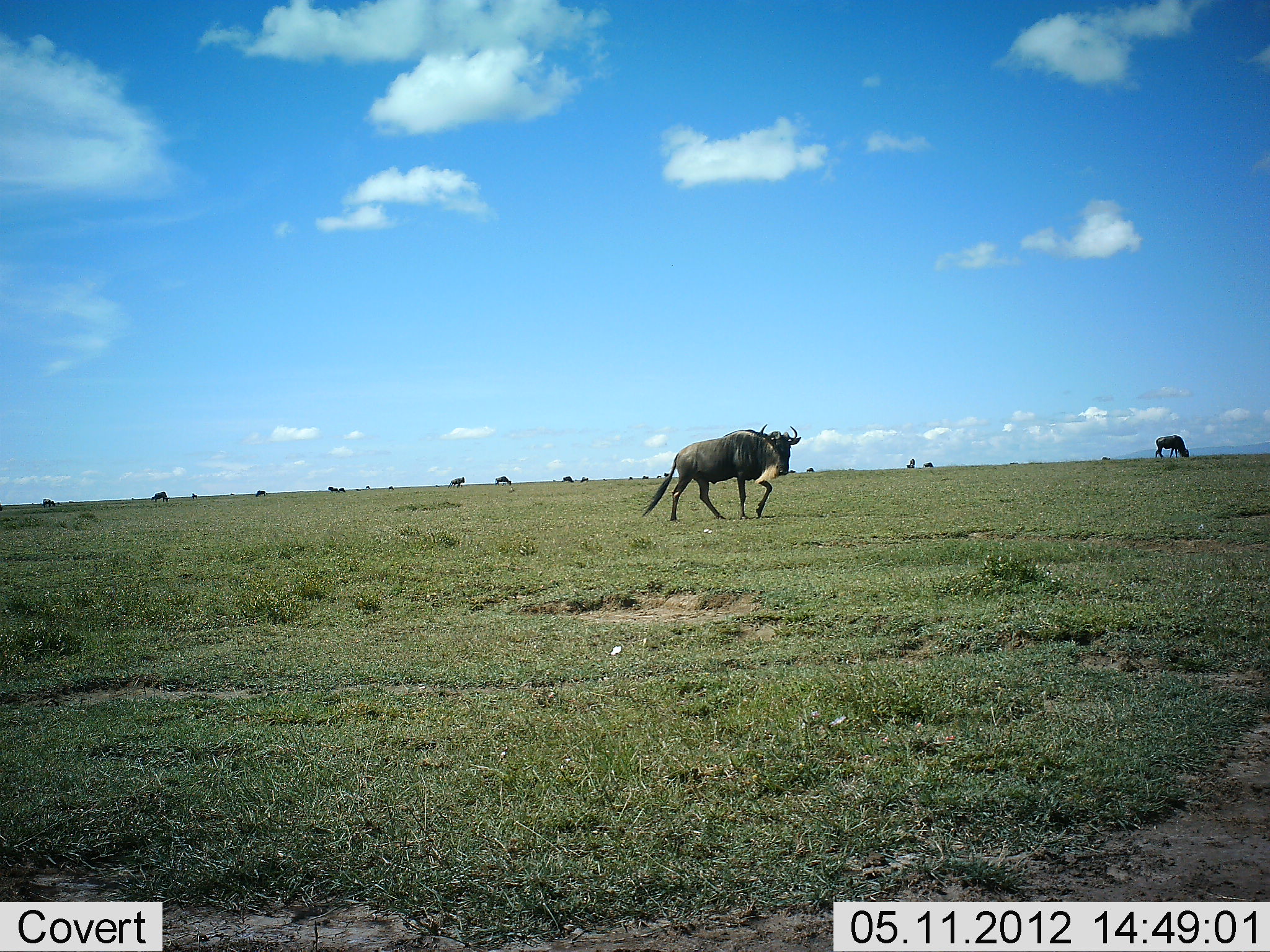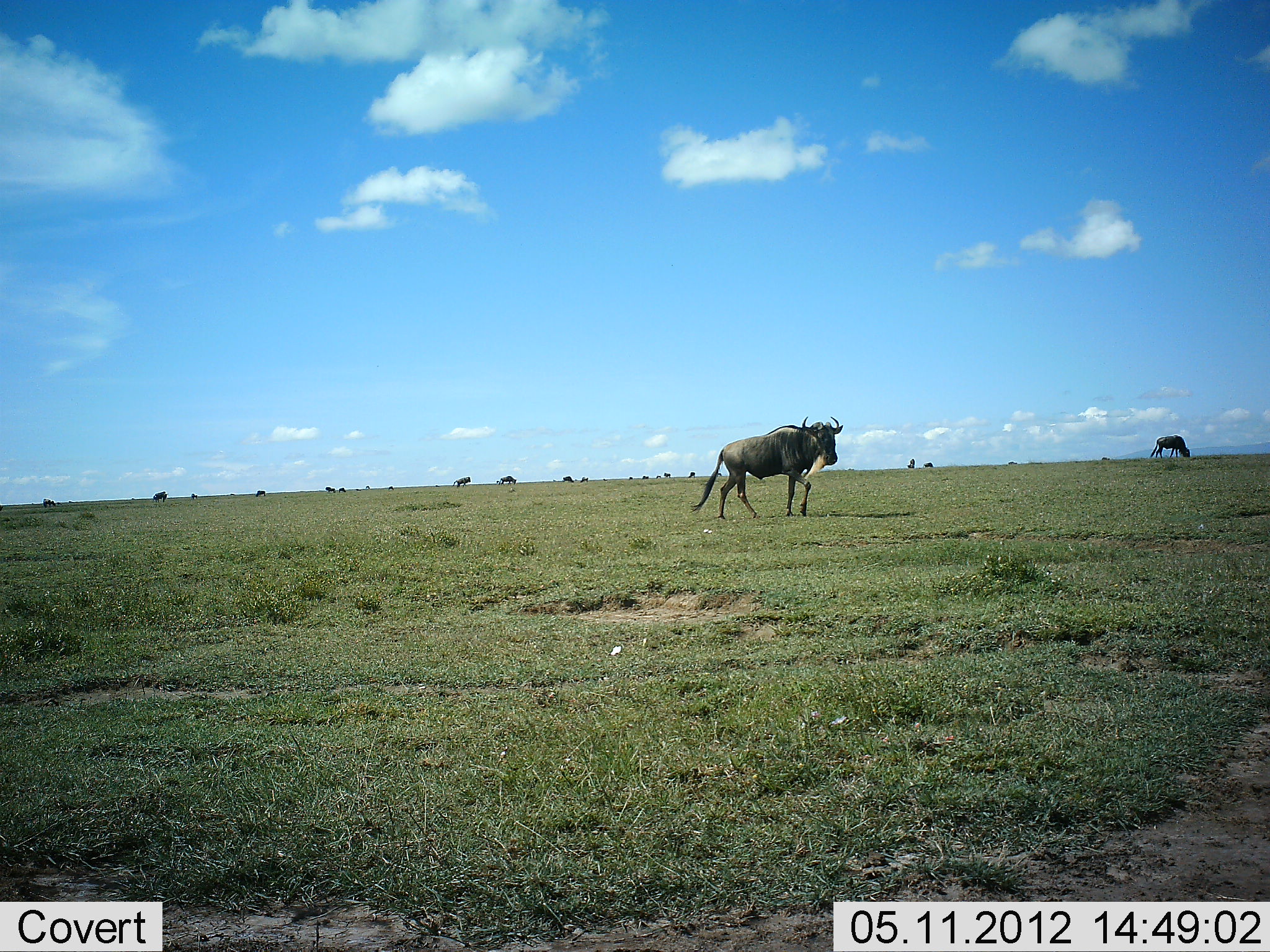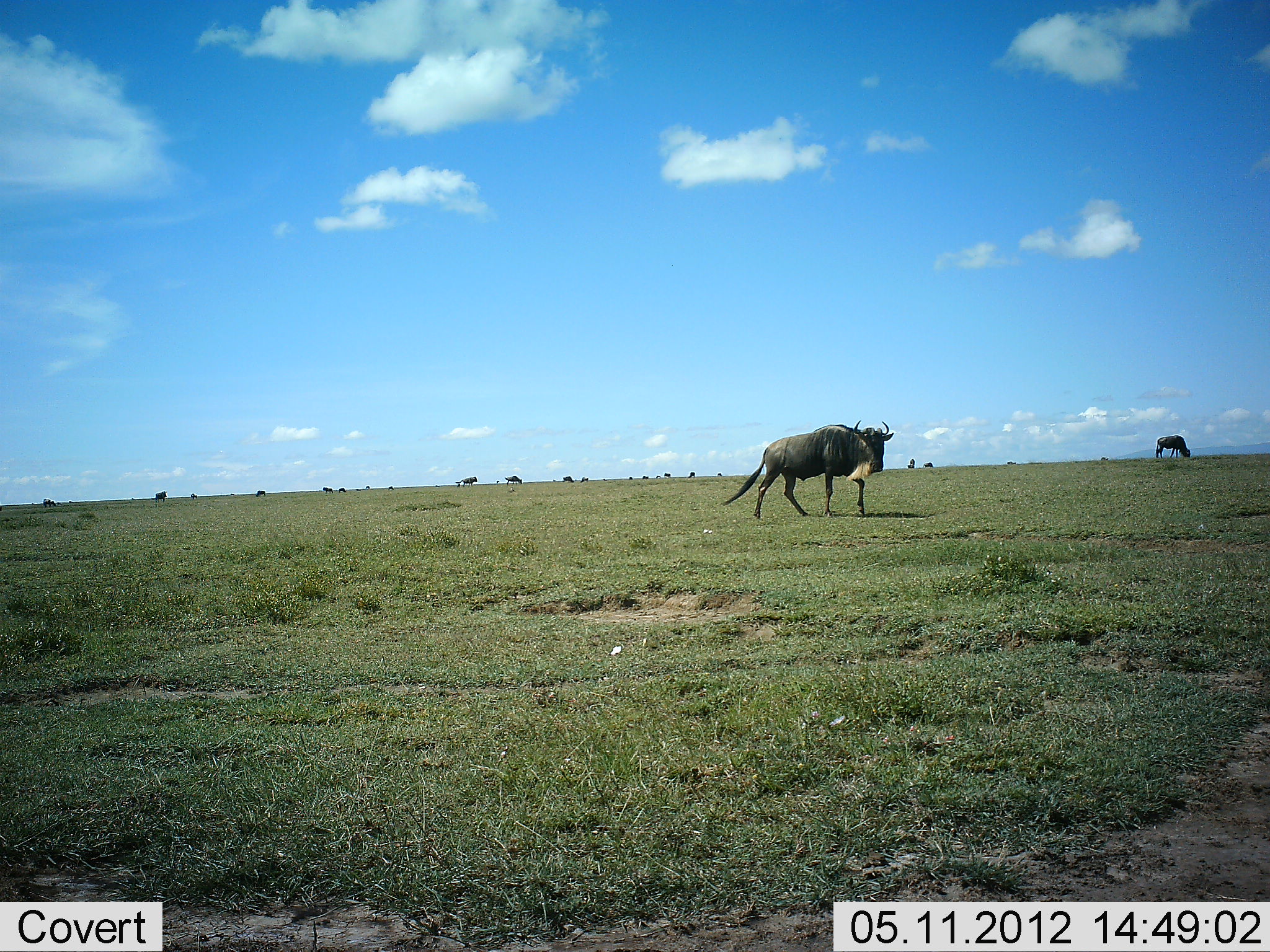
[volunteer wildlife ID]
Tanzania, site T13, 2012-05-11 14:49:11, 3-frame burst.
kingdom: Animalia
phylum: Chordata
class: Mammalia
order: Artiodactyla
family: Bovidae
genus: Connochaetes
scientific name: Connochaetes taurinus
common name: blue wildebeest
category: wildebeest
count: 11-50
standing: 50%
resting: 0%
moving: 100%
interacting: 0%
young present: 0%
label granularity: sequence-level